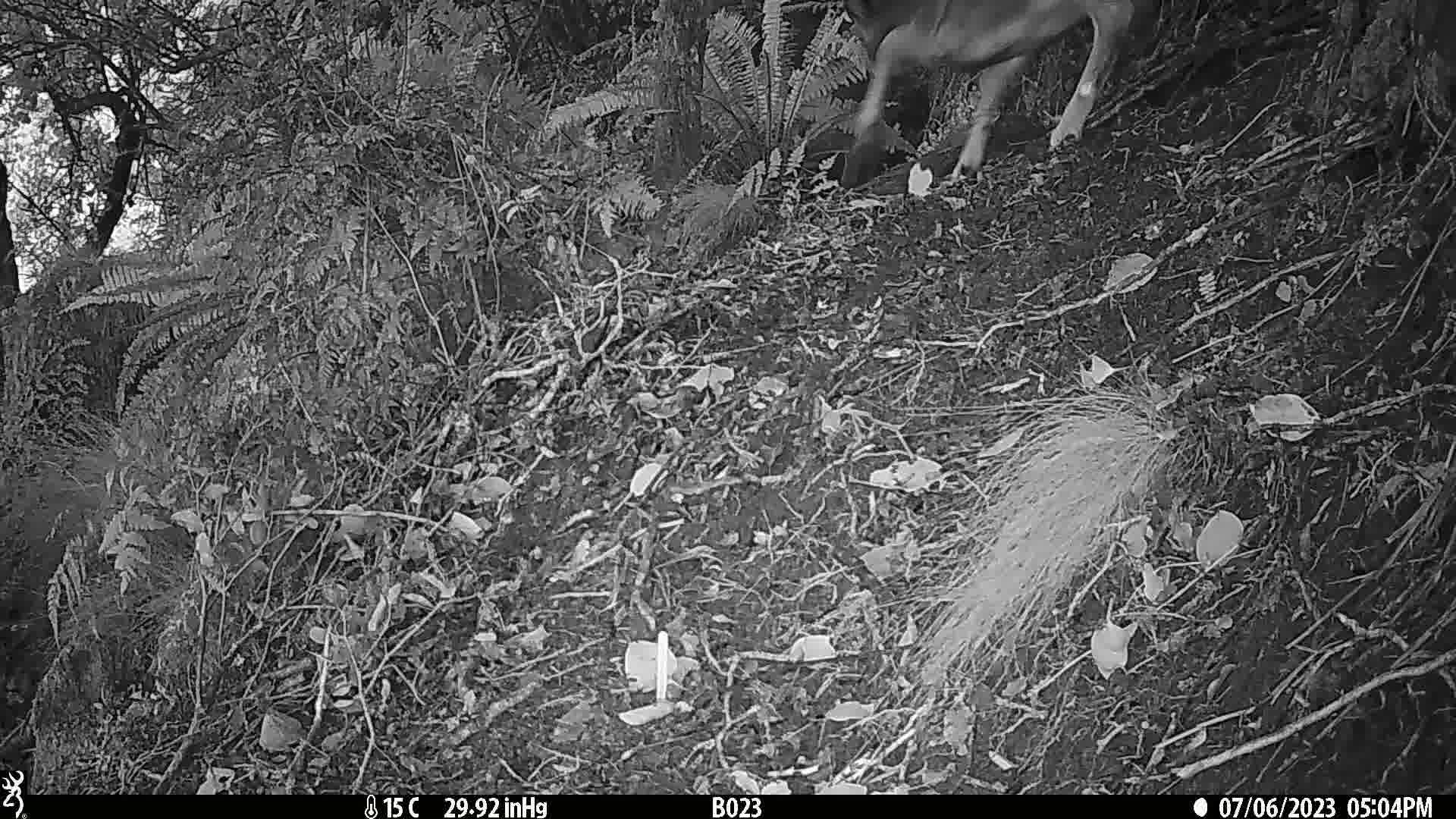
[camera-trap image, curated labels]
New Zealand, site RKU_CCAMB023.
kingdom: Animalia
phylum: Chordata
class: Mammalia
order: Artiodactyla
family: Cervidae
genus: Odocoileus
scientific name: Odocoileus virginianus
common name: white-tailed deer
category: white tailed deer